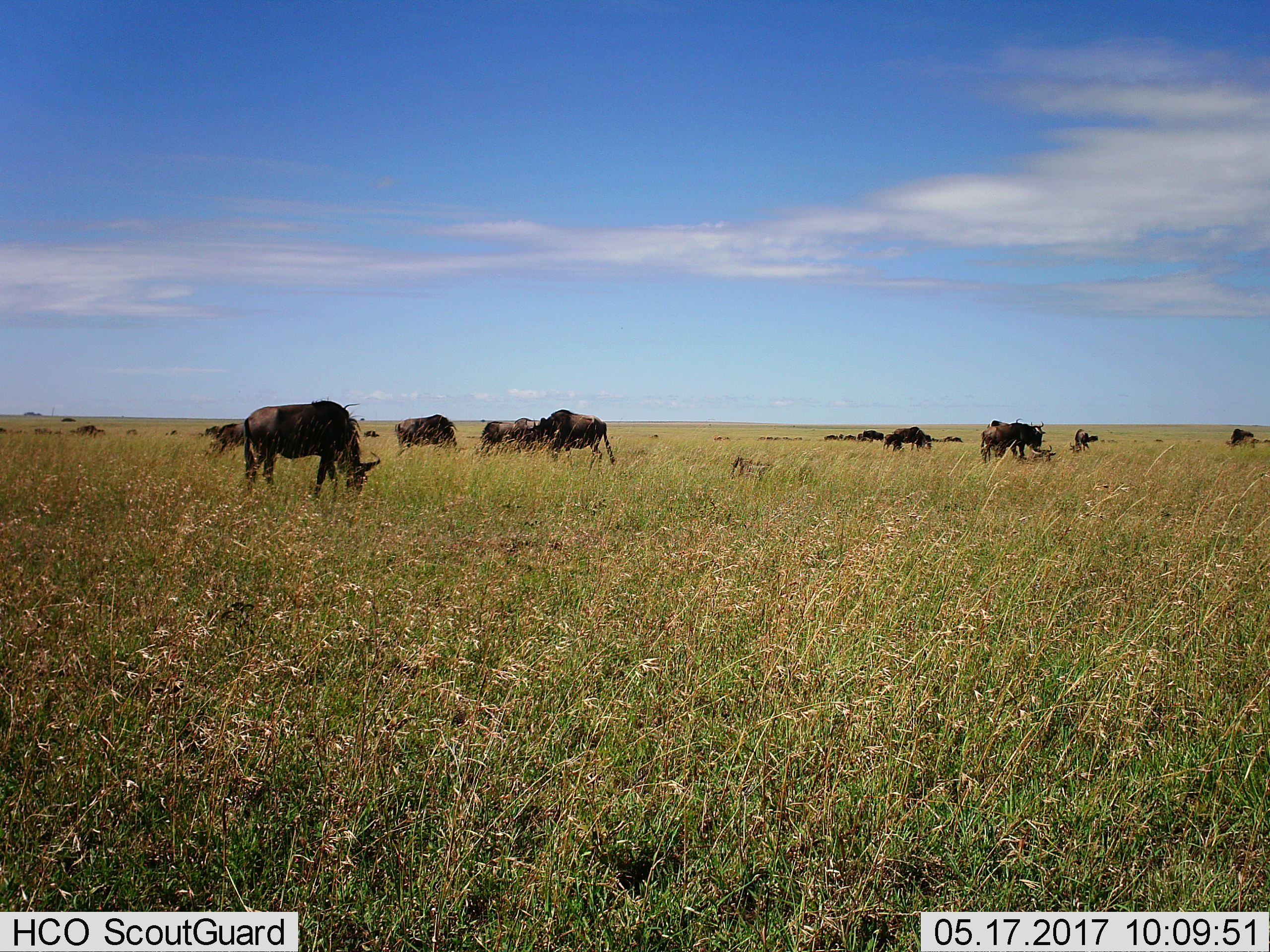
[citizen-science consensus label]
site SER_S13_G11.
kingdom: Animalia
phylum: Chordata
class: Mammalia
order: Artiodactyla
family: Bovidae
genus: Connochaetes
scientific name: Connochaetes taurinus taurinus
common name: blue wildebeest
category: wildebeestblue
Wildebeestblue (blue wildebeest) (Connochaetes taurinus taurinus), count 11-50. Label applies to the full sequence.